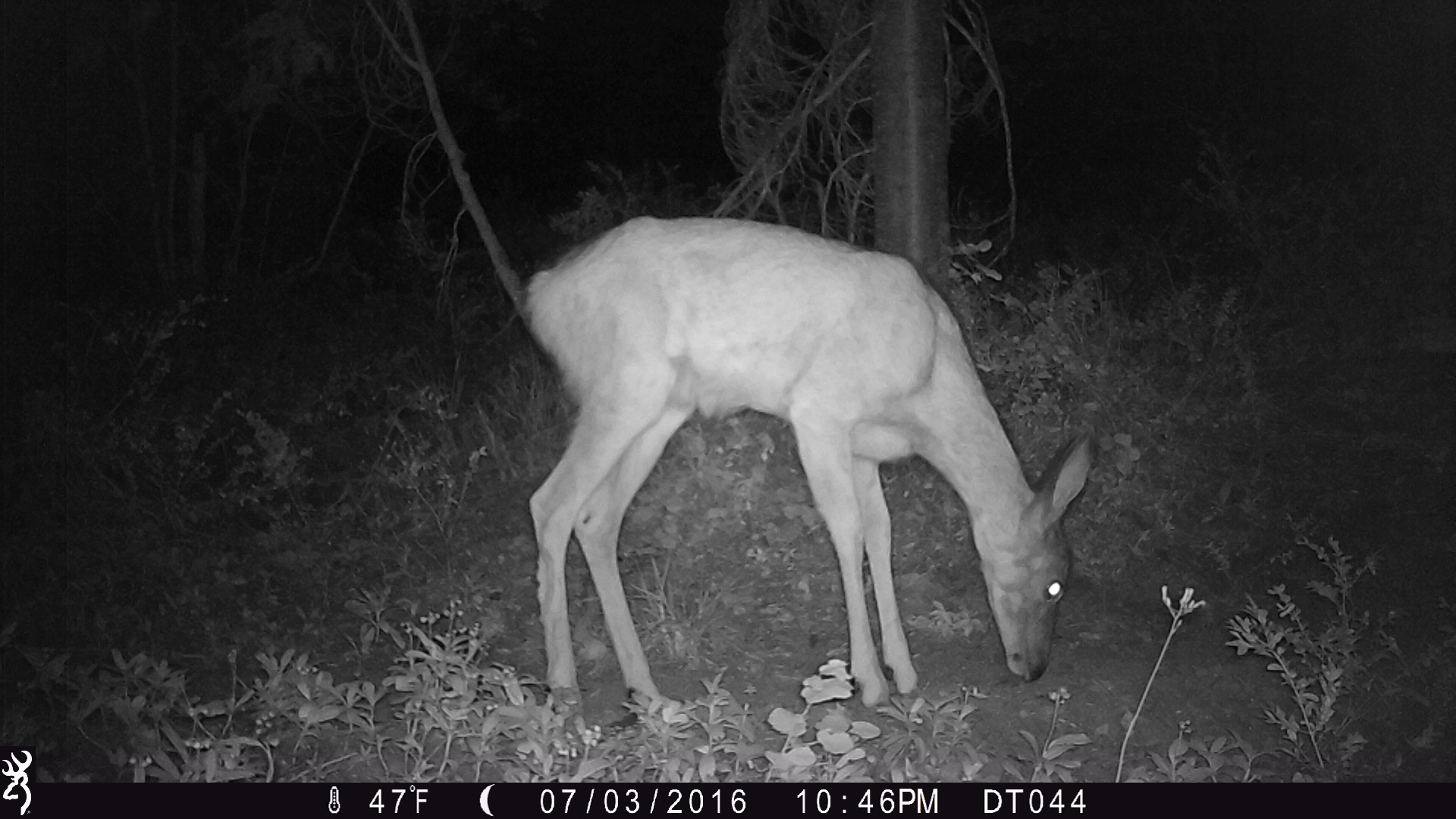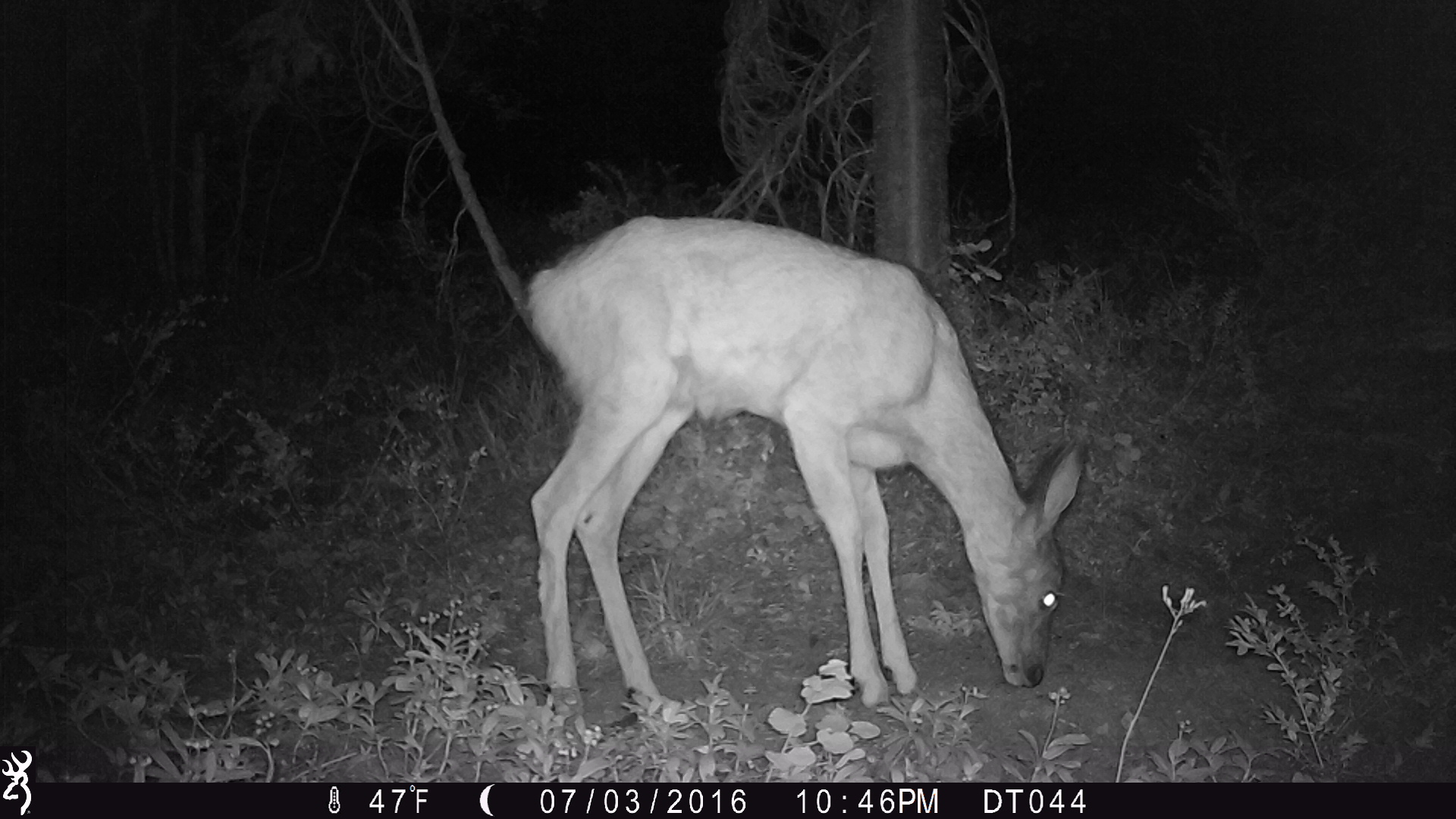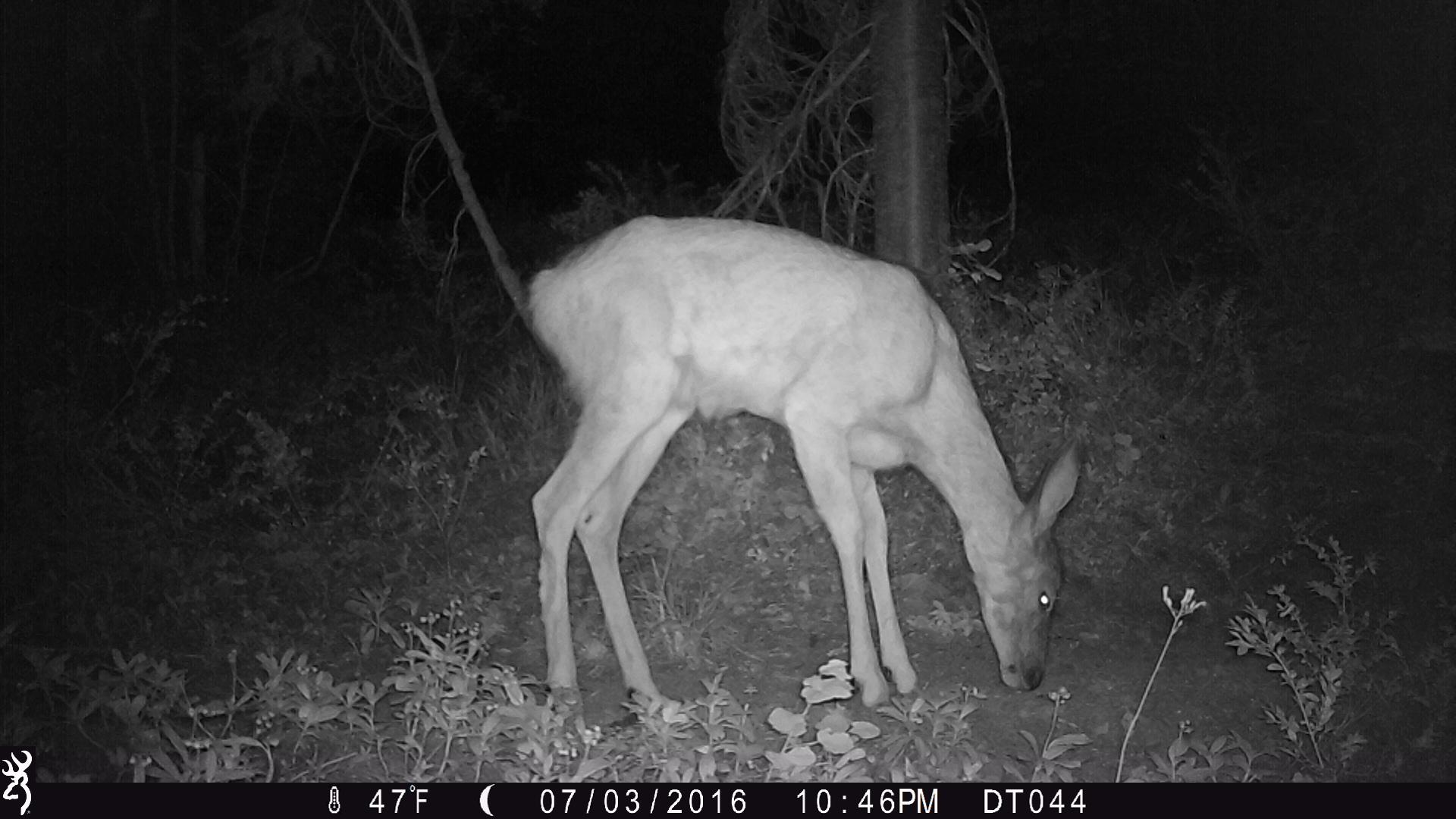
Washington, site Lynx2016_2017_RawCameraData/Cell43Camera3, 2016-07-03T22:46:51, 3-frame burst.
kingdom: Animalia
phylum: Chordata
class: Mammalia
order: Artiodactyla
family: Cervidae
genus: Odocoileus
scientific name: Odocoileus hemionus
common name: mule deer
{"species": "Odocoileus hemionus (mule deer)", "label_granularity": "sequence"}